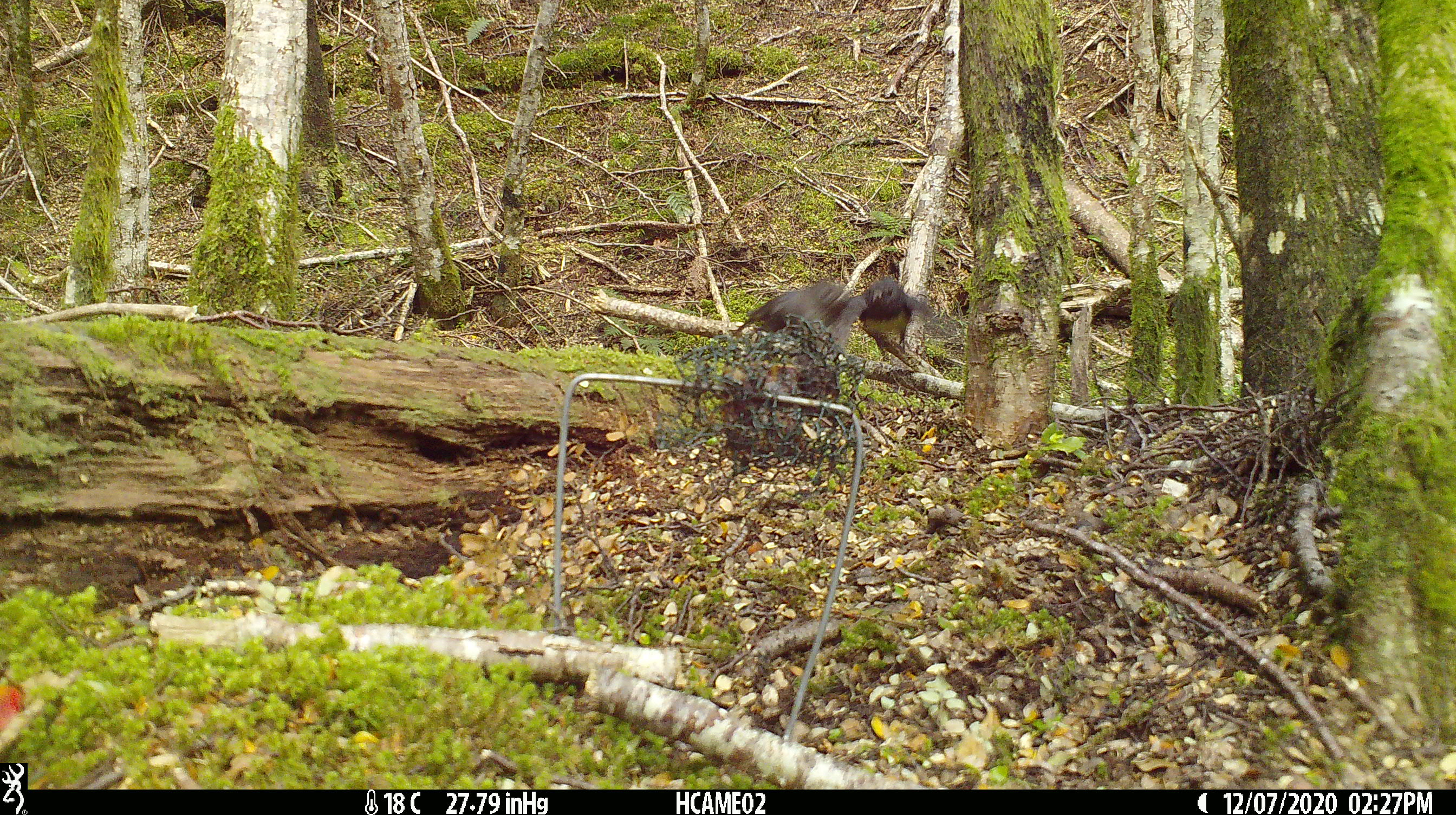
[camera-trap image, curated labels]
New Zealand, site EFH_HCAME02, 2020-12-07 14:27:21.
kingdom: Animalia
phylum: Chordata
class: Aves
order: Passeriformes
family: Petroicidae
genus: Petroica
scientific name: Petroica australis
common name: new zealand robin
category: robin